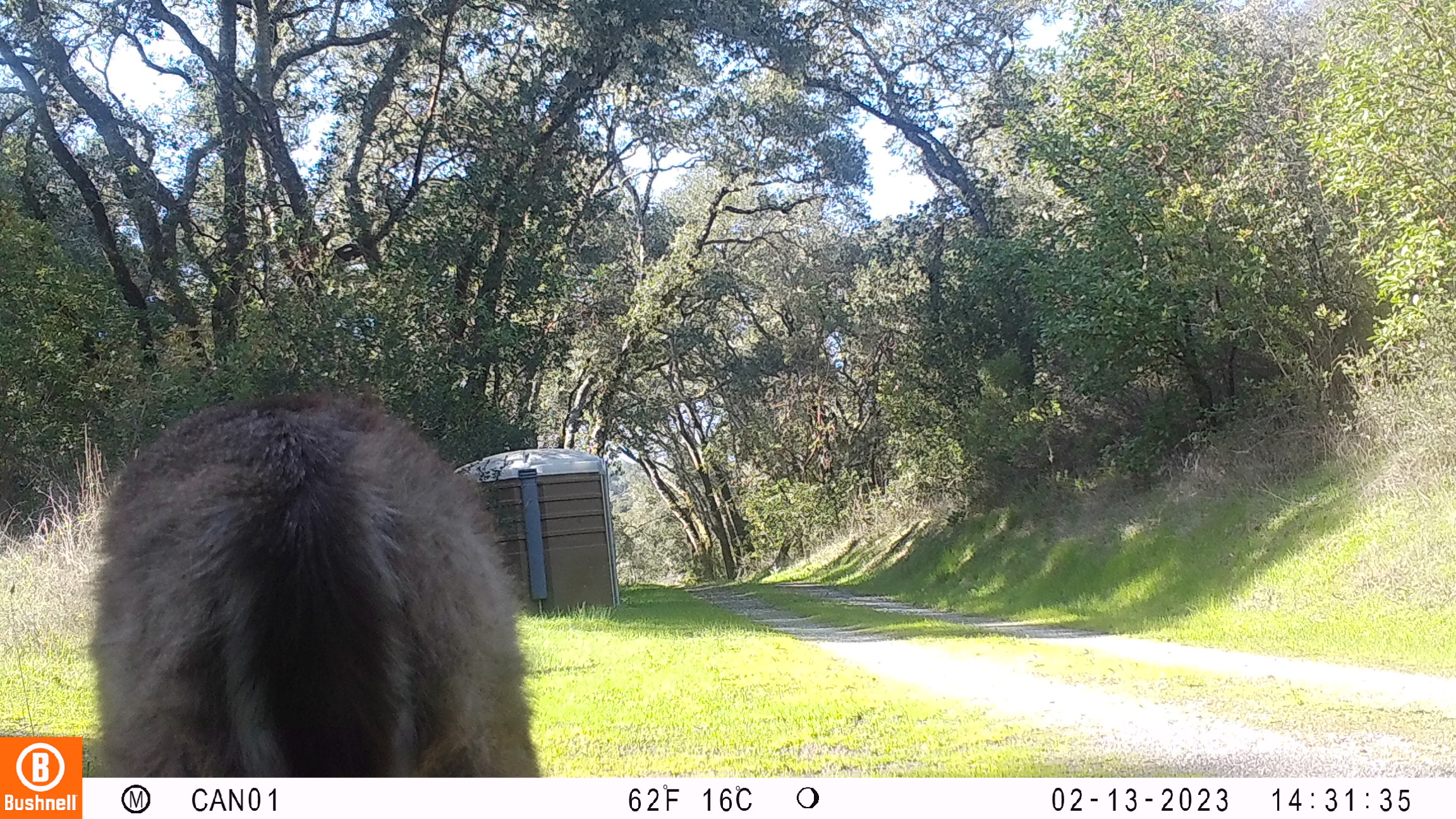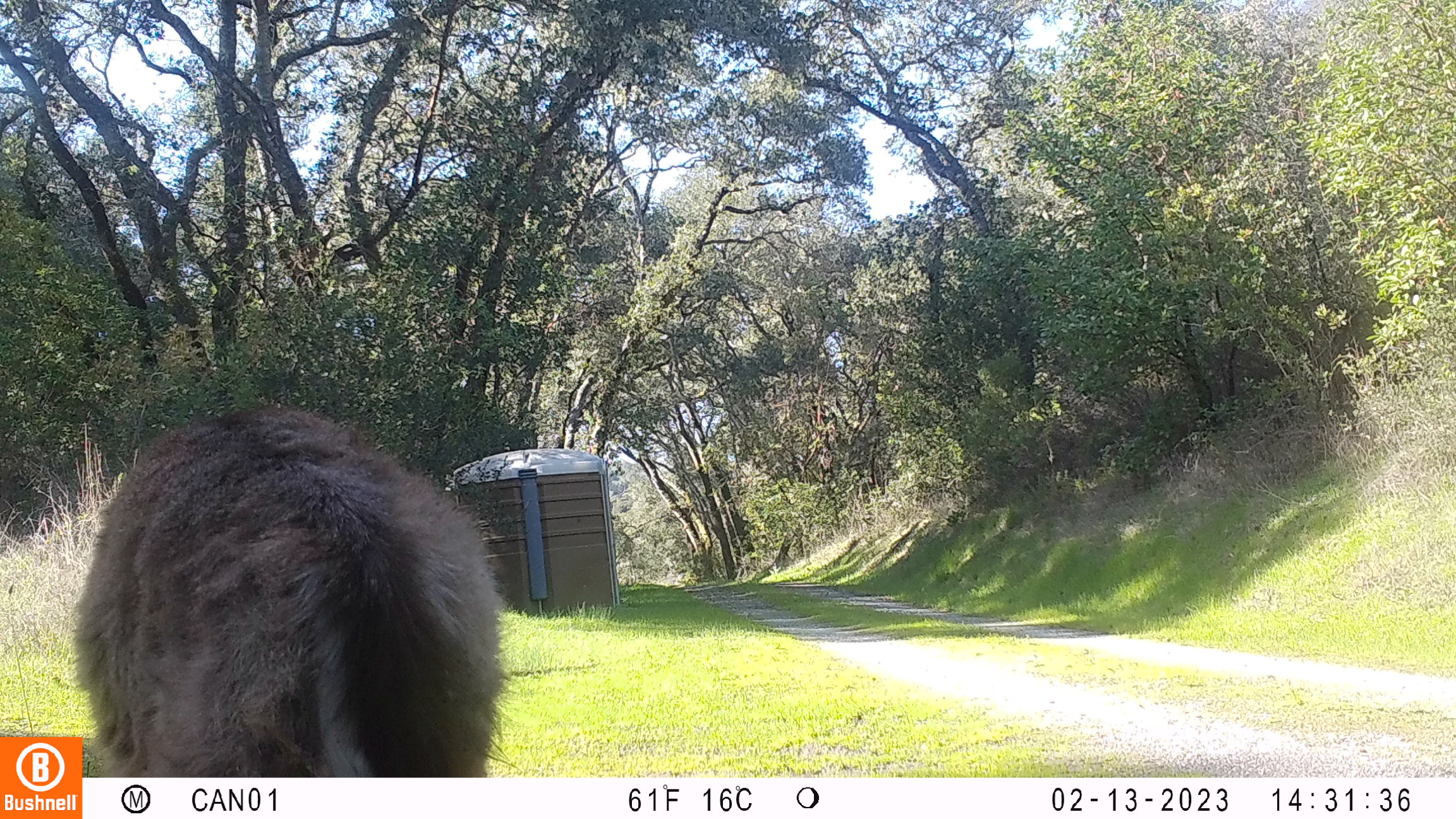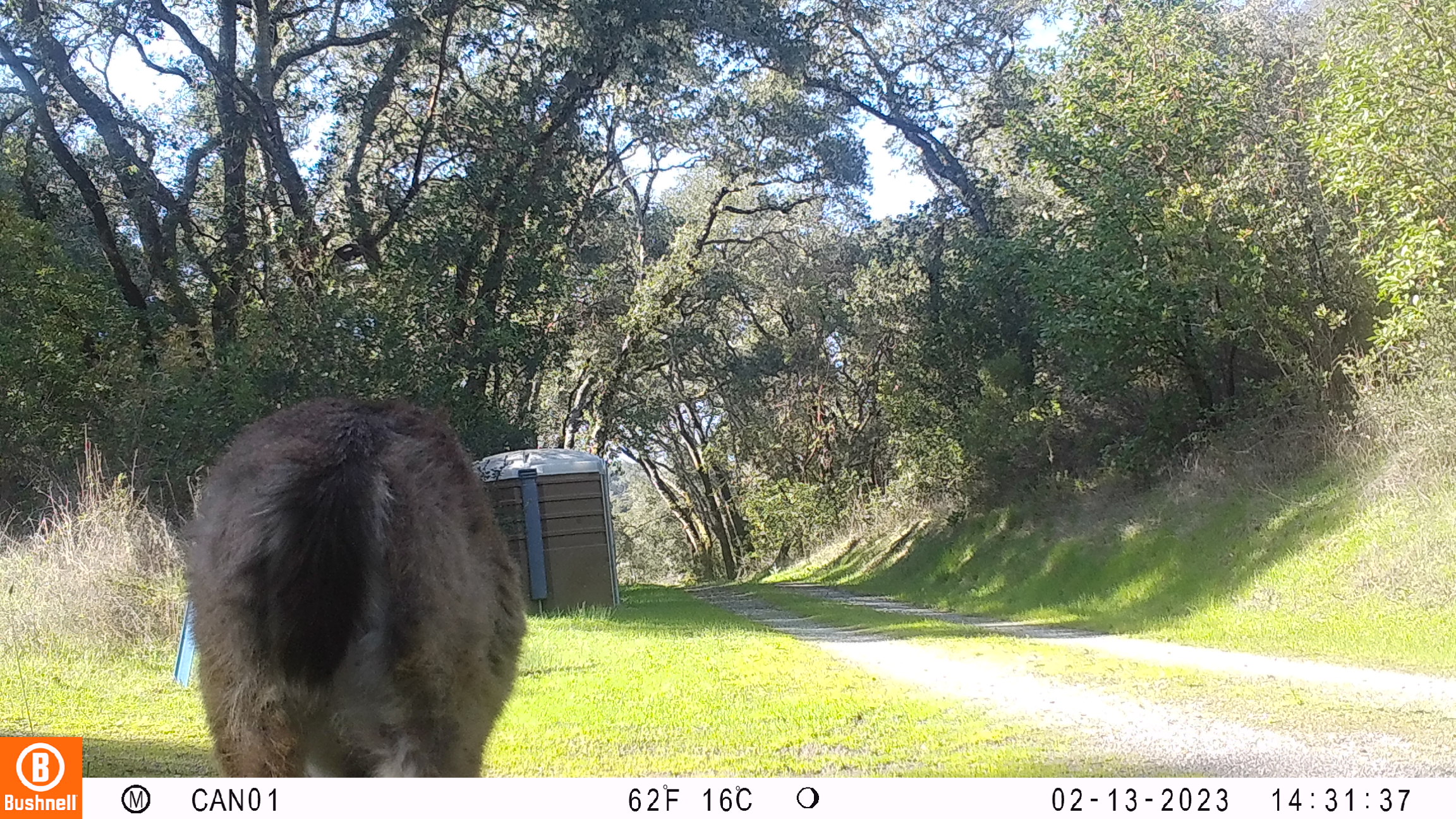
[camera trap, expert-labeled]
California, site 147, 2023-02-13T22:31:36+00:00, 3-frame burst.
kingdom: Animalia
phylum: Chordata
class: Mammalia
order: Artiodactyla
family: Cervidae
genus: Odocoileus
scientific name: Odocoileus hemionus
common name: mule deer